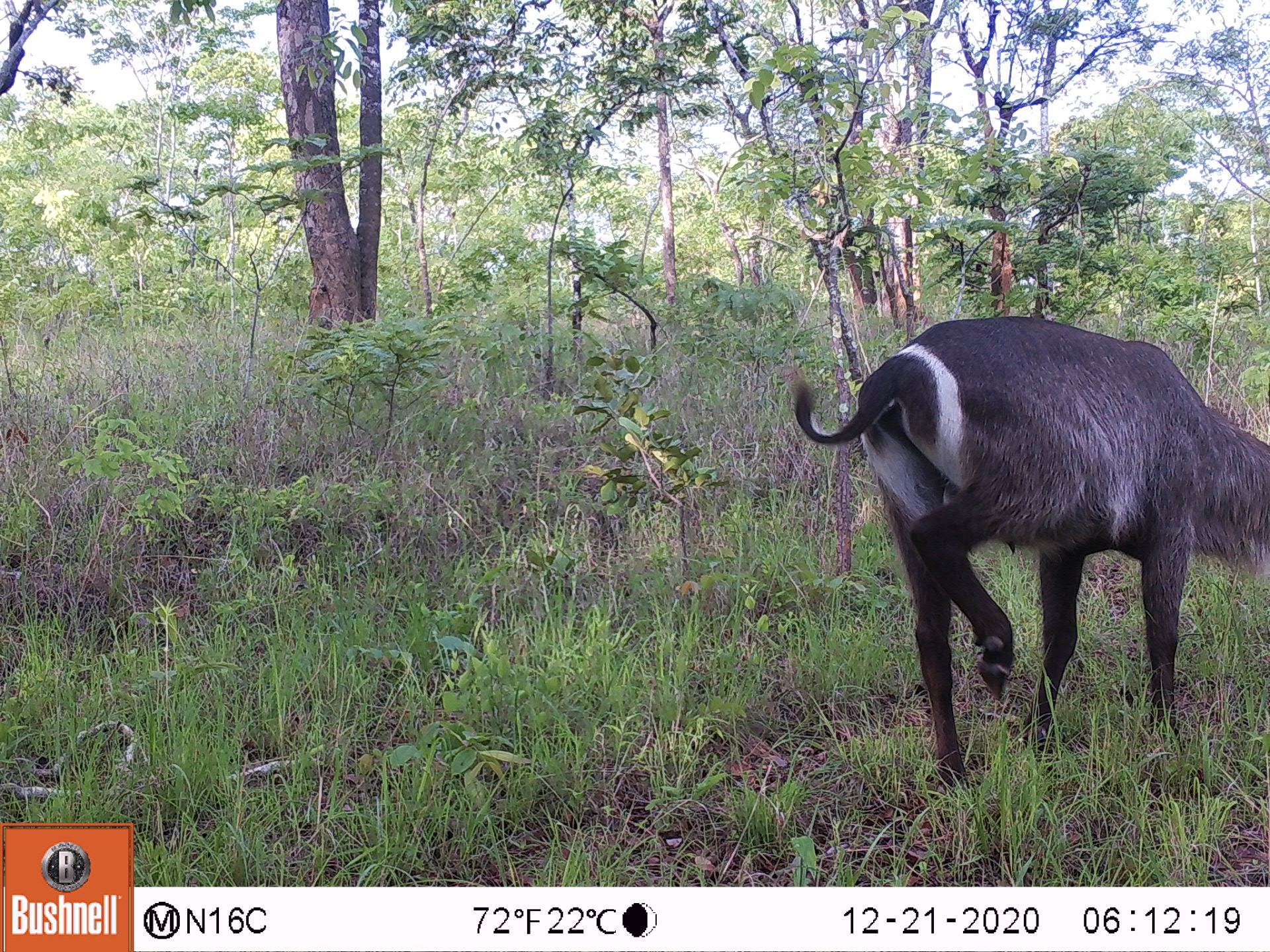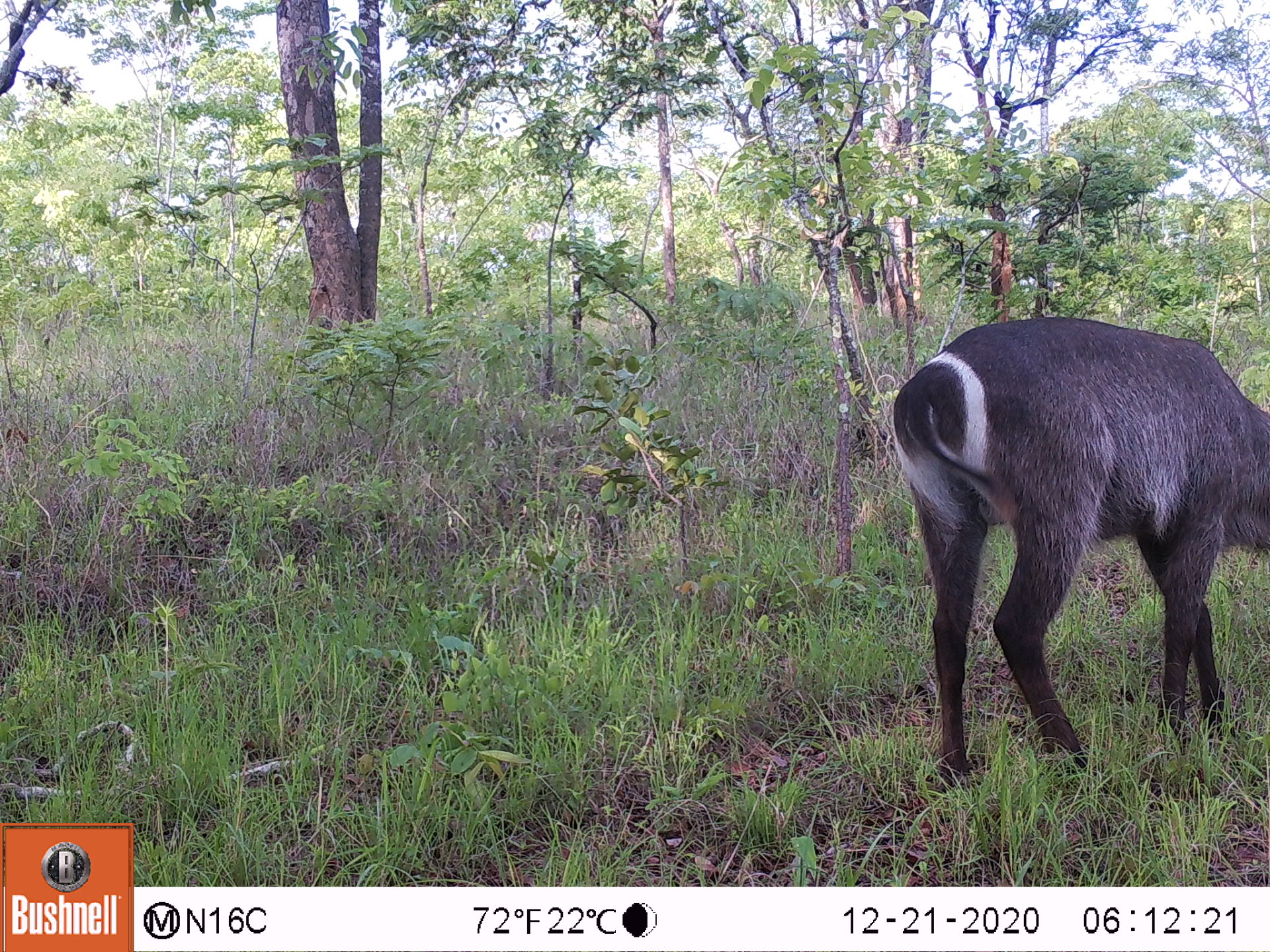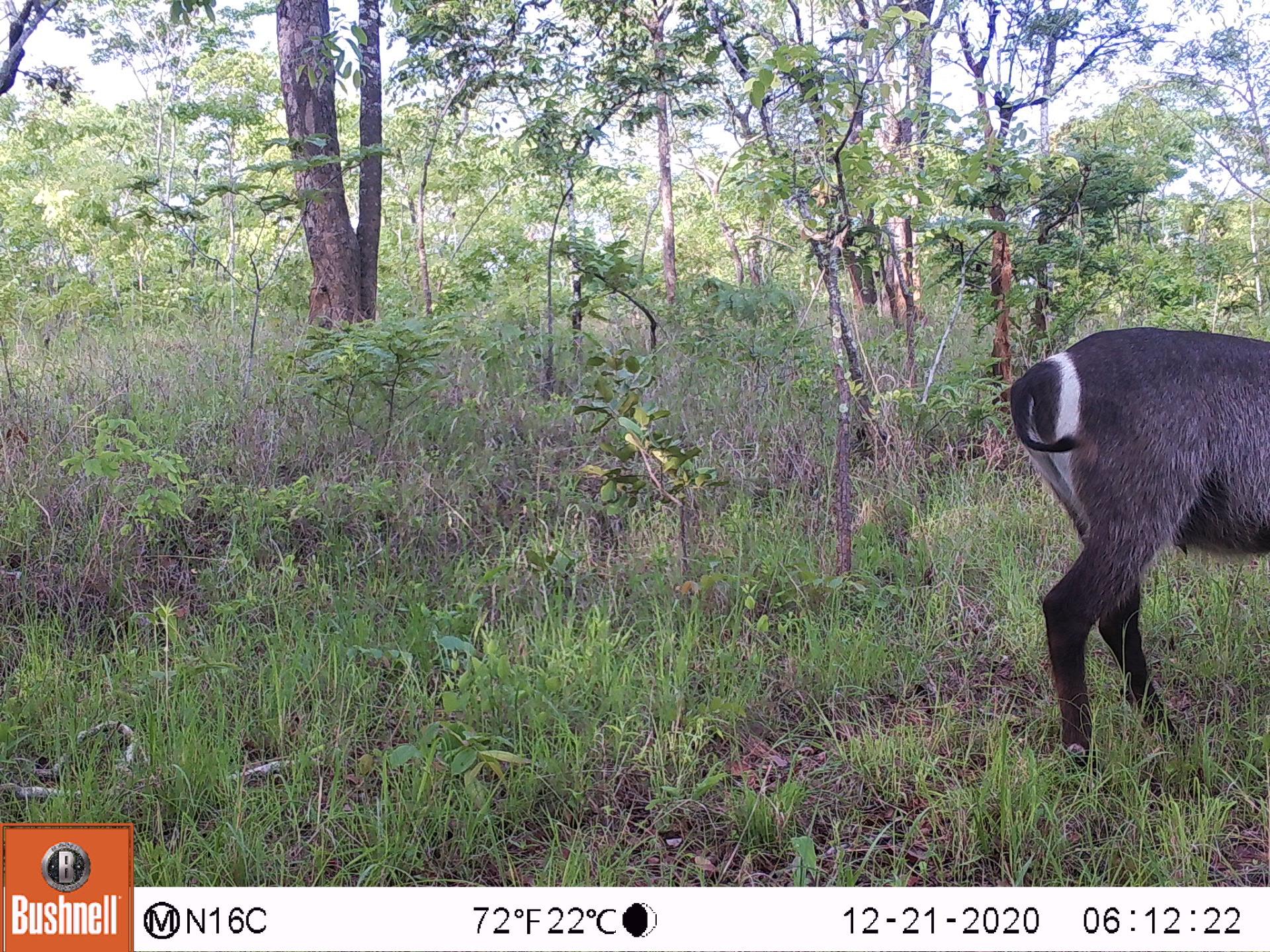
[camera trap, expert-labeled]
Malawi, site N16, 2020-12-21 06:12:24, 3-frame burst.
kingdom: Animalia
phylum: Chordata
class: Mammalia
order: Artiodactyla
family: Bovidae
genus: Kobus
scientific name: Kobus ellipsiprymnus ellipsiprymnus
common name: common waterbuck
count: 1